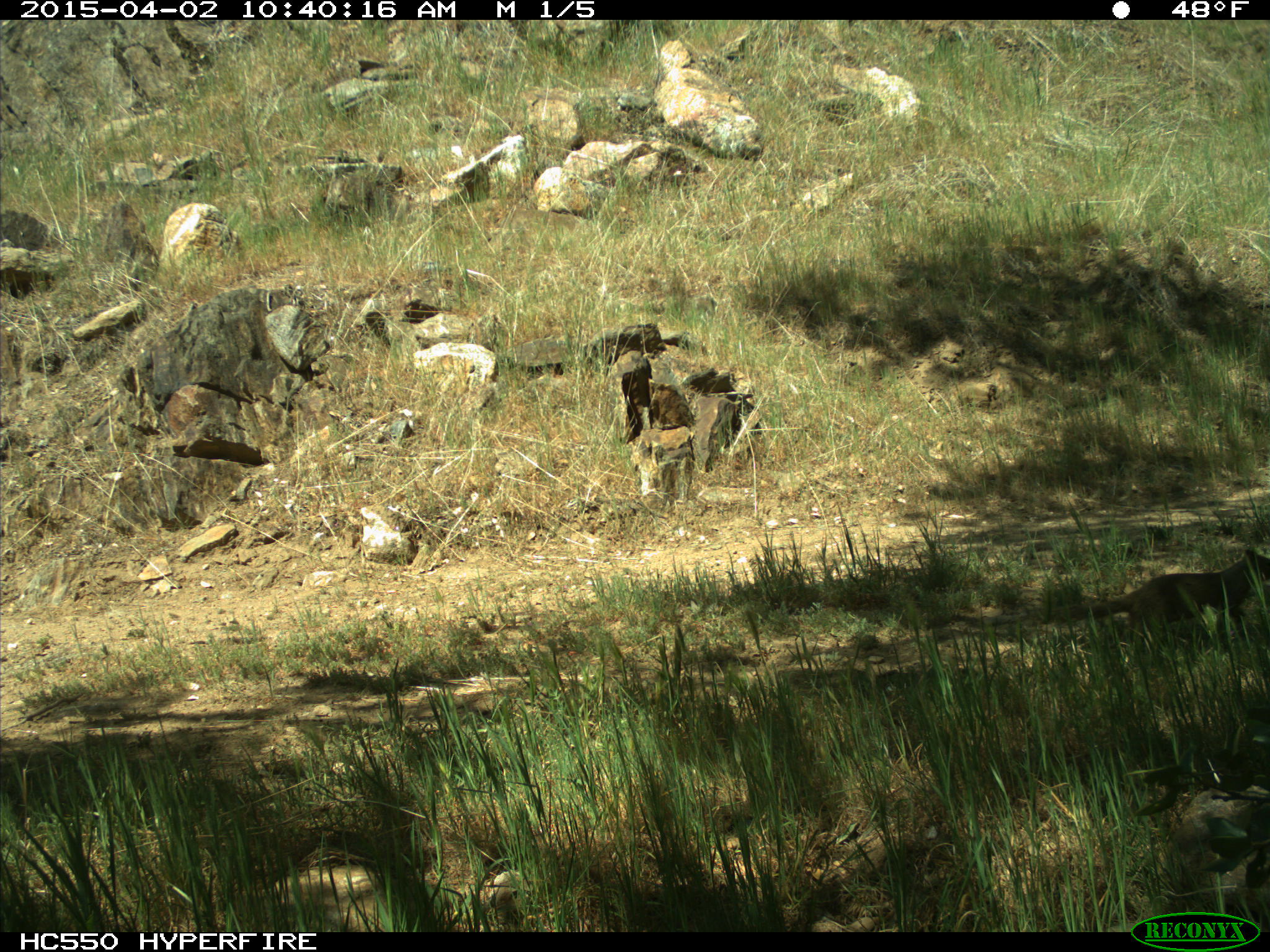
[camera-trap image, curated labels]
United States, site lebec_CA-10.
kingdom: Animalia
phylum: Chordata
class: Mammalia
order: Rodentia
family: Sciuridae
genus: Otospermophilus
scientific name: Otospermophilus beecheyi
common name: california ground squirrel